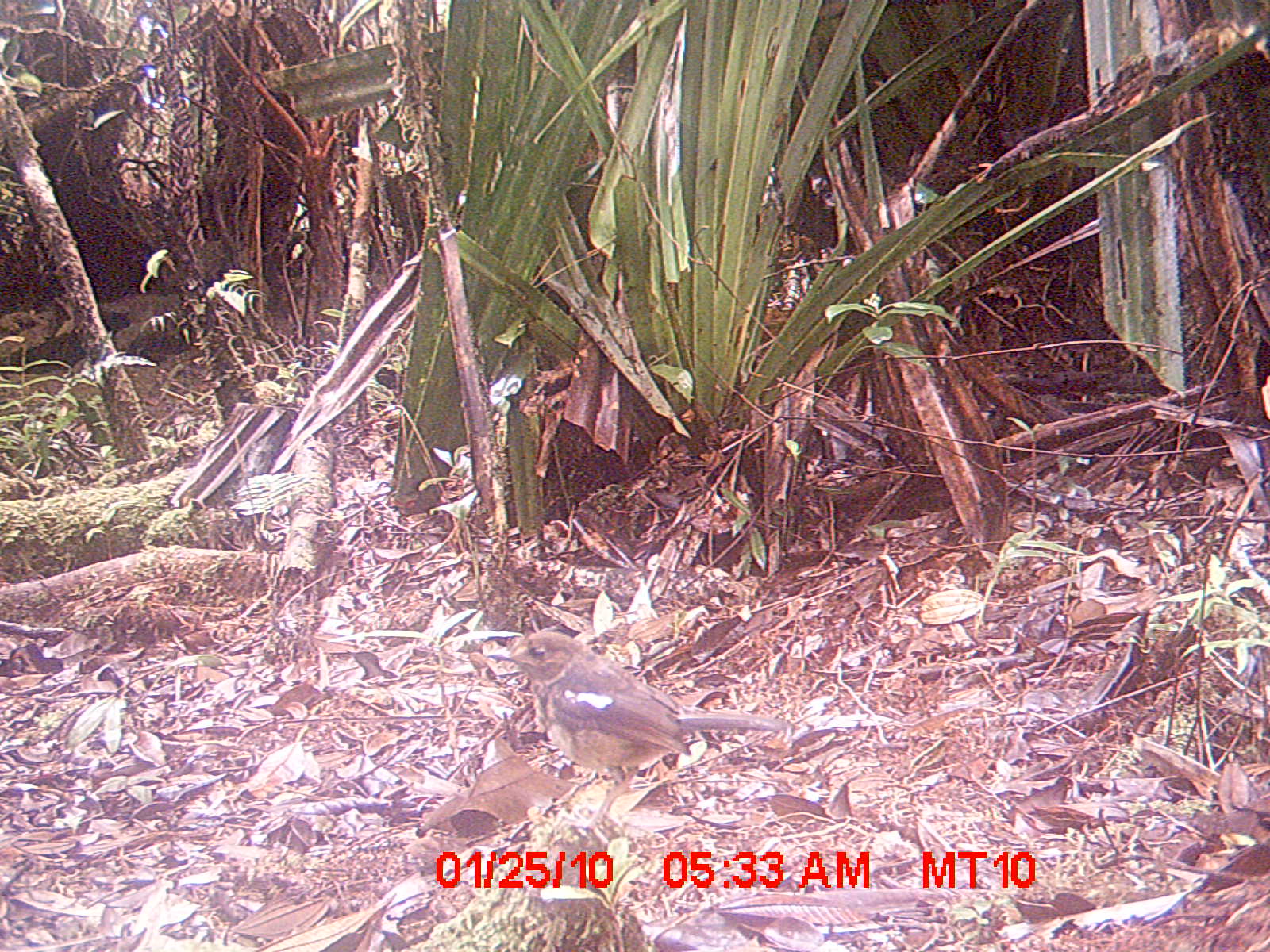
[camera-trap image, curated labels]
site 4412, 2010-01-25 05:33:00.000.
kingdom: Animalia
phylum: Chordata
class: Aves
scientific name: Aves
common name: bird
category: unknown bird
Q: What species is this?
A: Unknown bird (bird) (Aves).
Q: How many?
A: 1.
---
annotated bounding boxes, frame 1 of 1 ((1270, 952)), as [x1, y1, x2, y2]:
unknown bird: [483, 625, 788, 845]